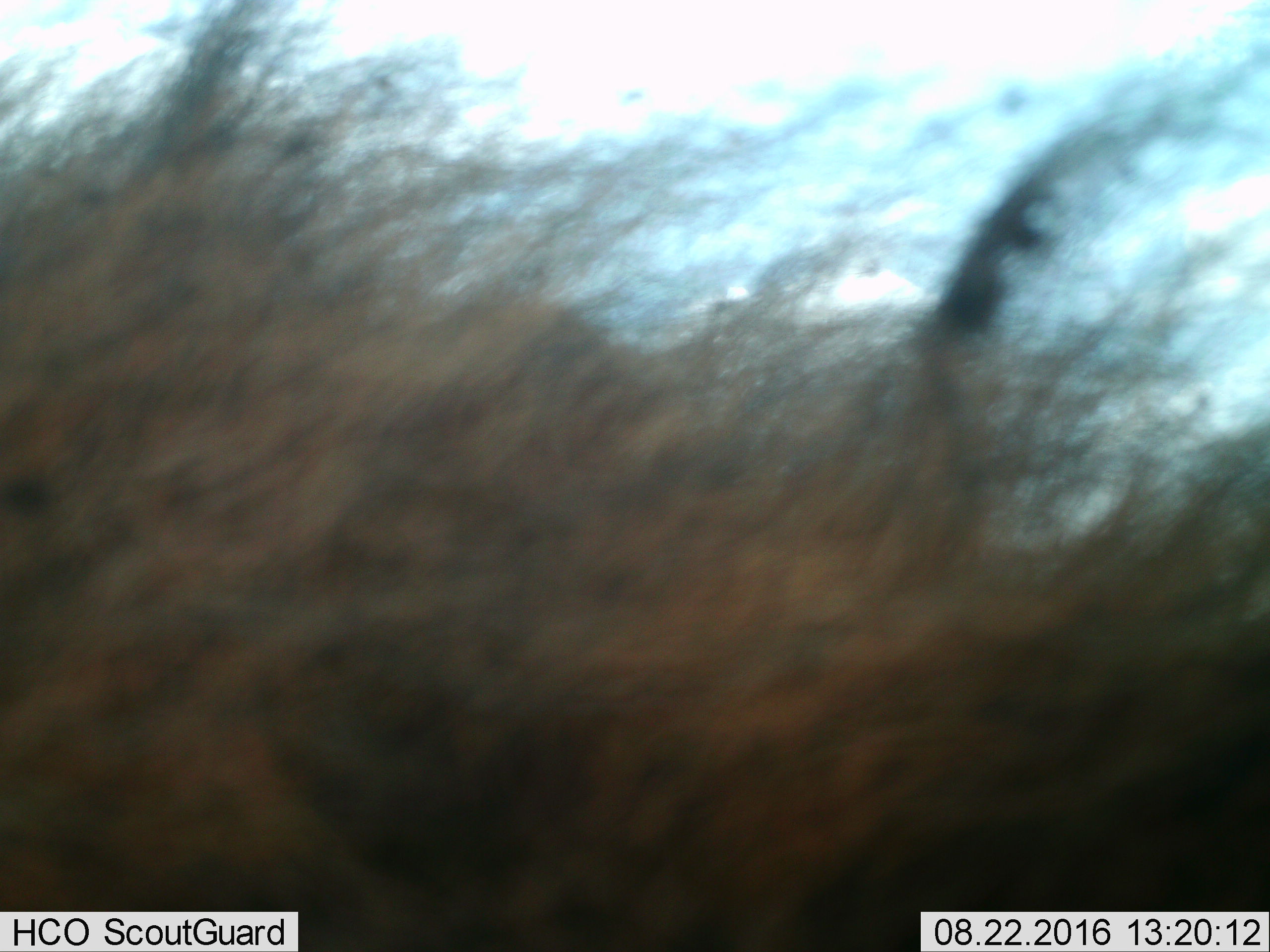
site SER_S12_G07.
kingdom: Animalia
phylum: Chordata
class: Mammalia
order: Carnivora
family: Hyaenidae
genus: Crocuta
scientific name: Crocuta crocuta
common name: spotted hyena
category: hyenaspotted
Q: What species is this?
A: Hyenaspotted (spotted hyena) (Crocuta crocuta).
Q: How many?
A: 1.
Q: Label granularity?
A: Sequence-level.